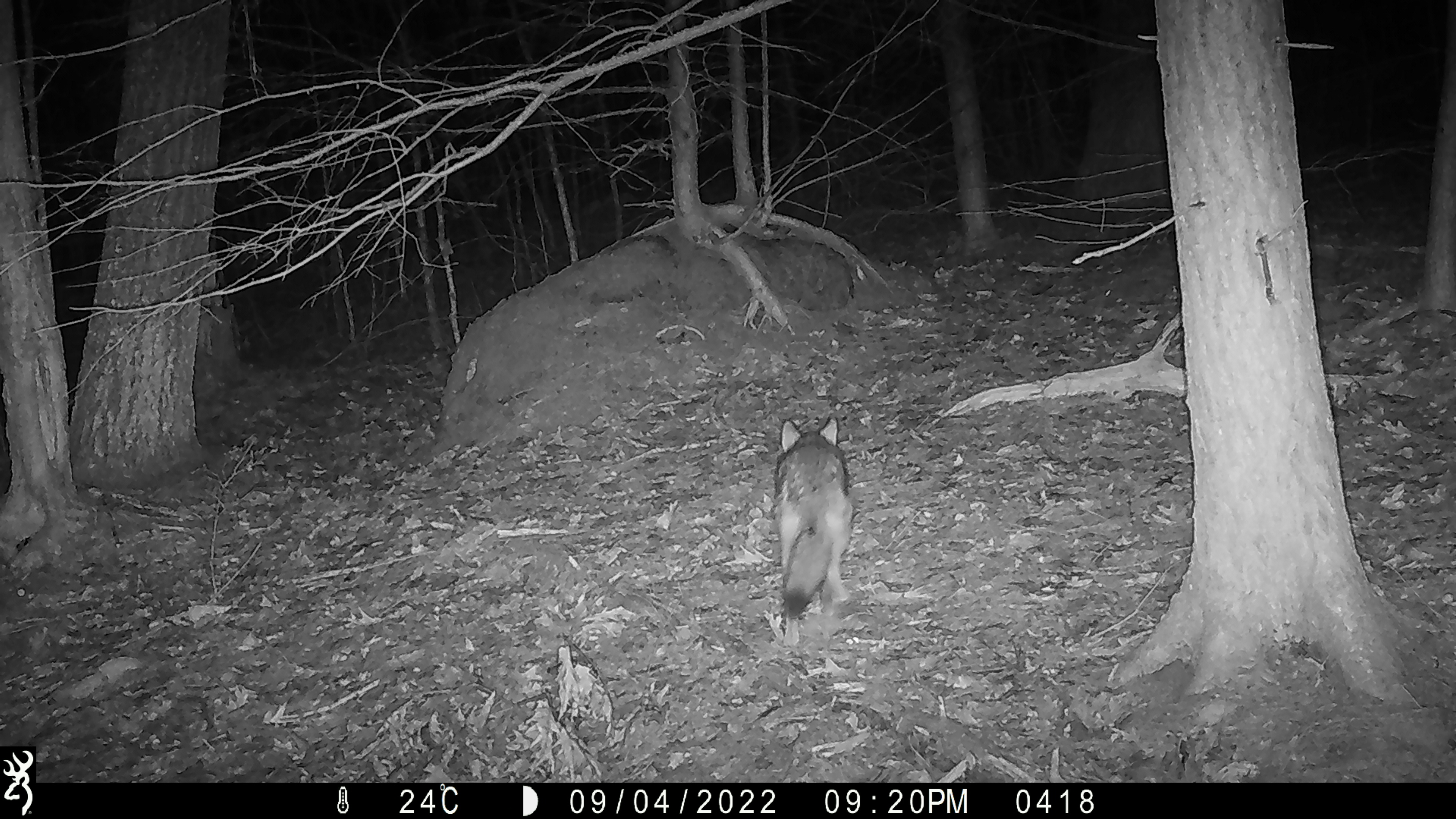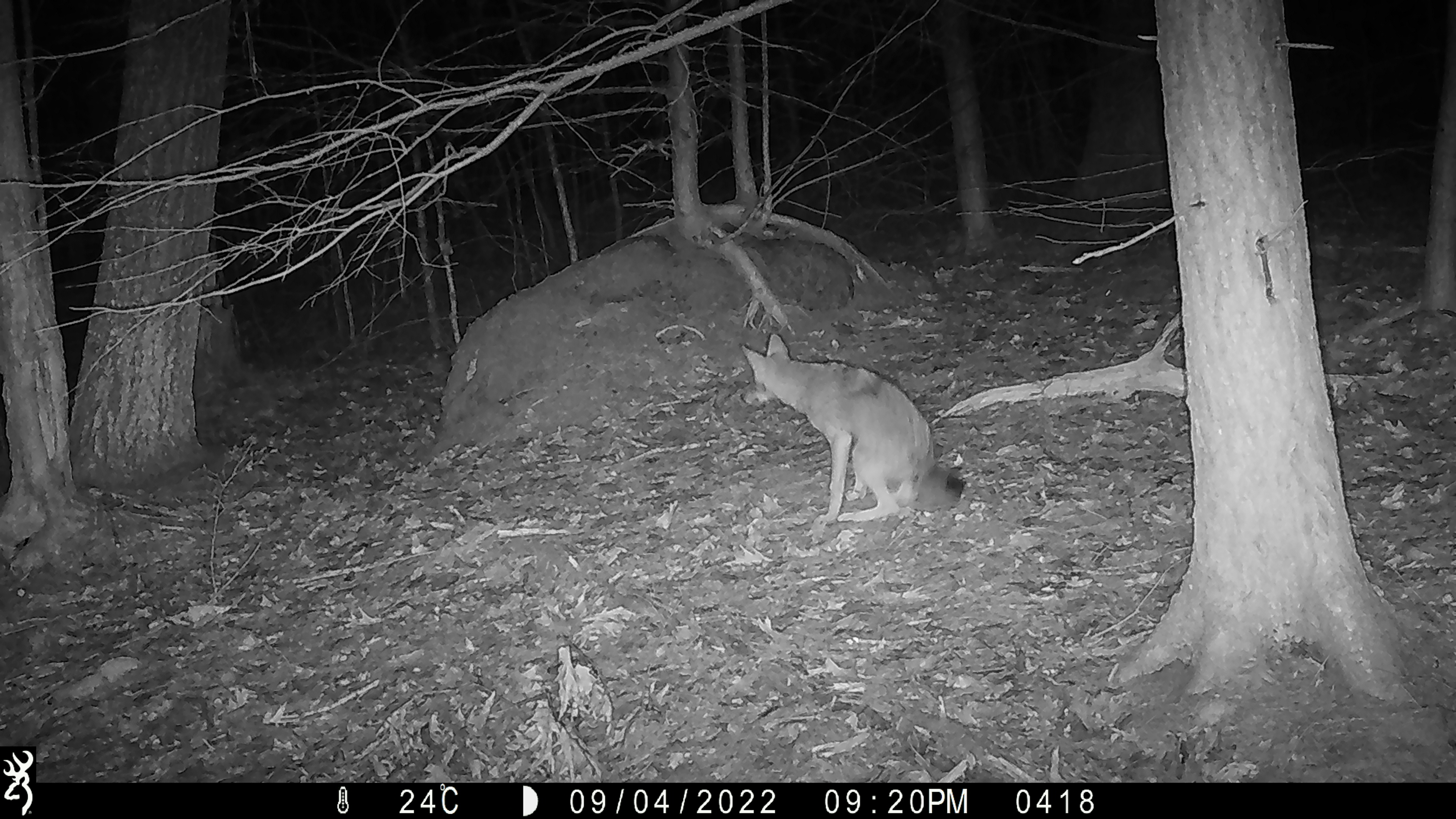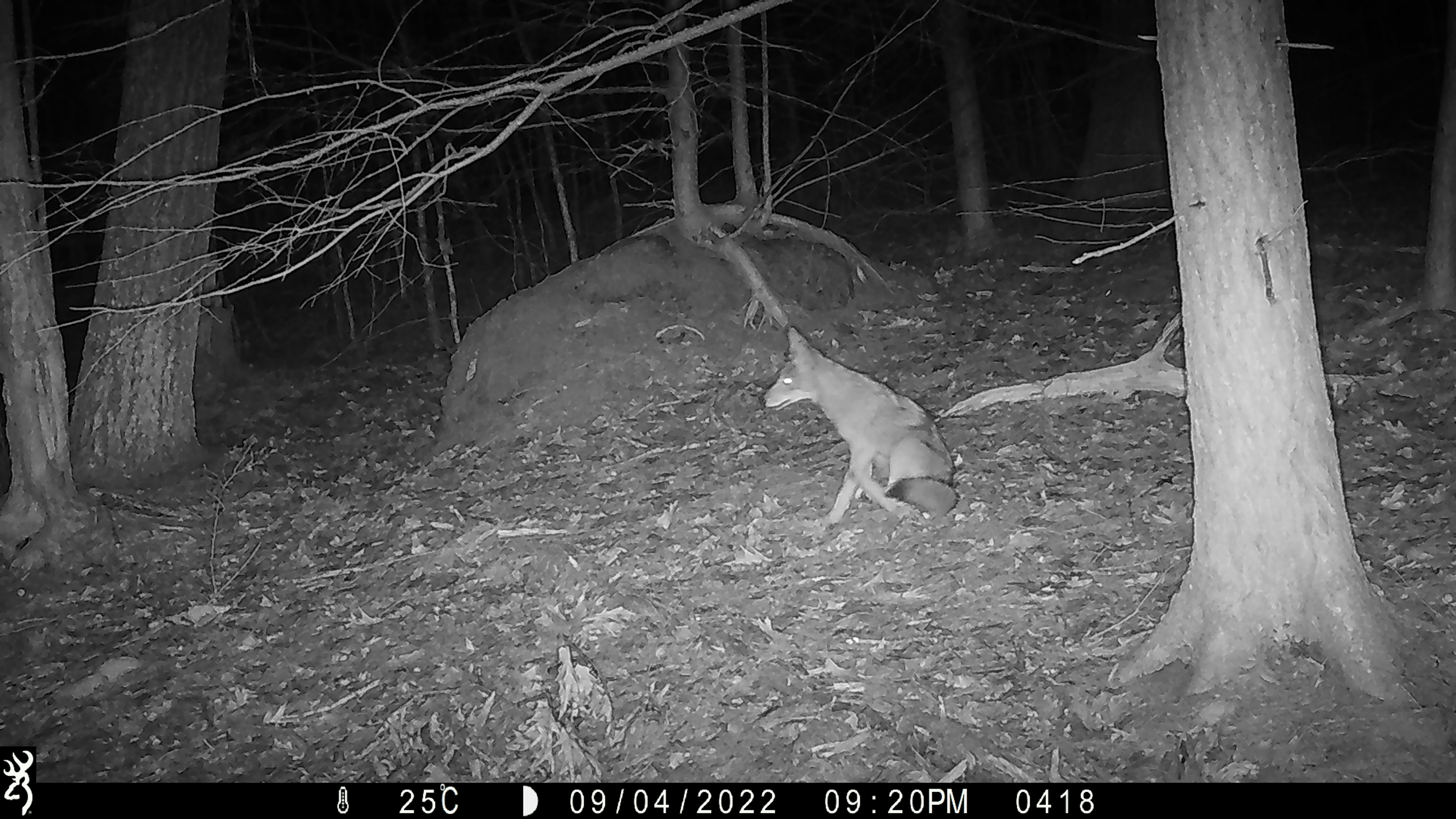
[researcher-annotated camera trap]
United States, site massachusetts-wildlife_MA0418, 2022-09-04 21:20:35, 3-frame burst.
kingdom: Animalia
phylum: Chordata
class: Mammalia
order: Carnivora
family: Canidae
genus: Canis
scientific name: Canis latrans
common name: coyote